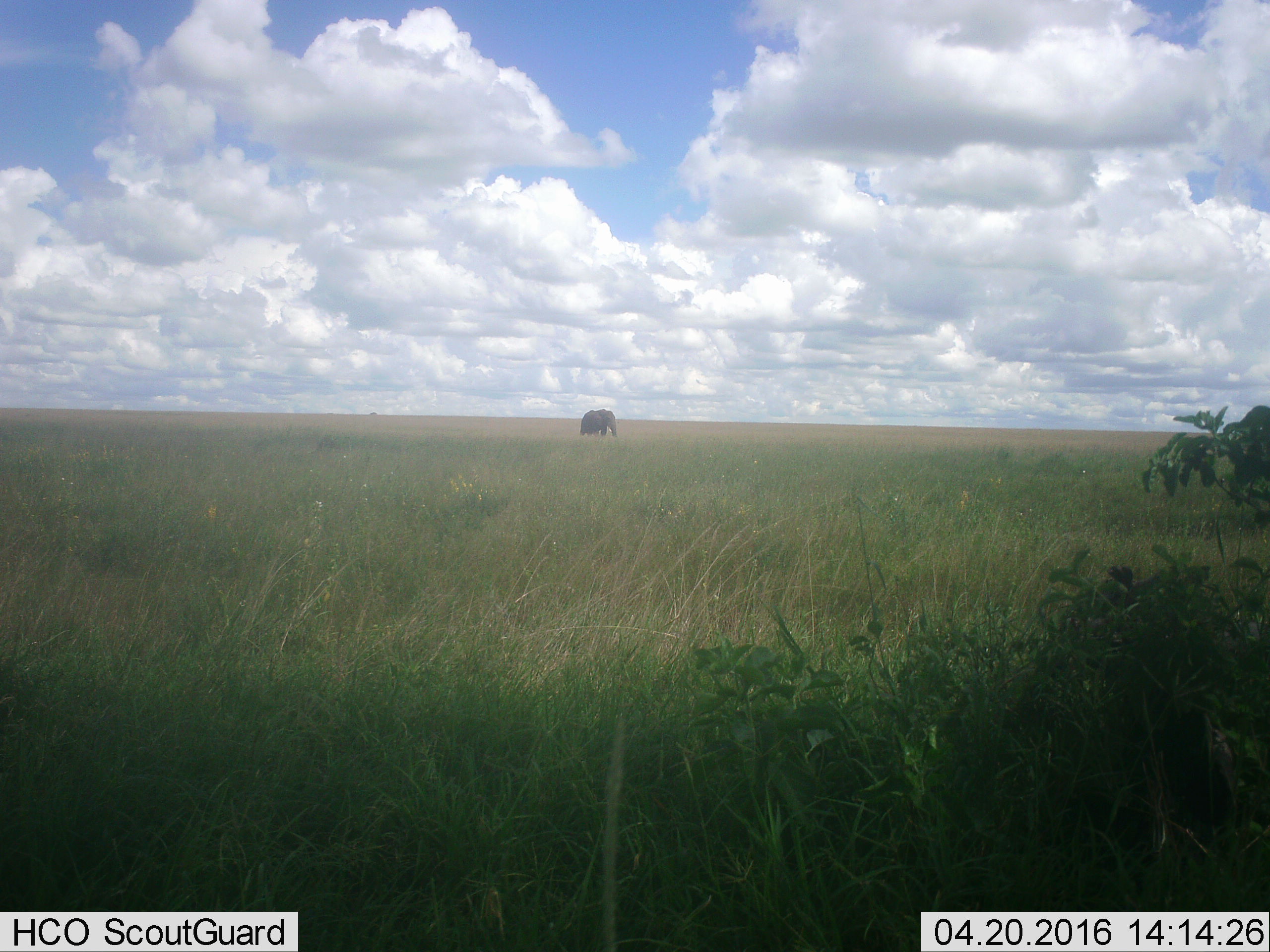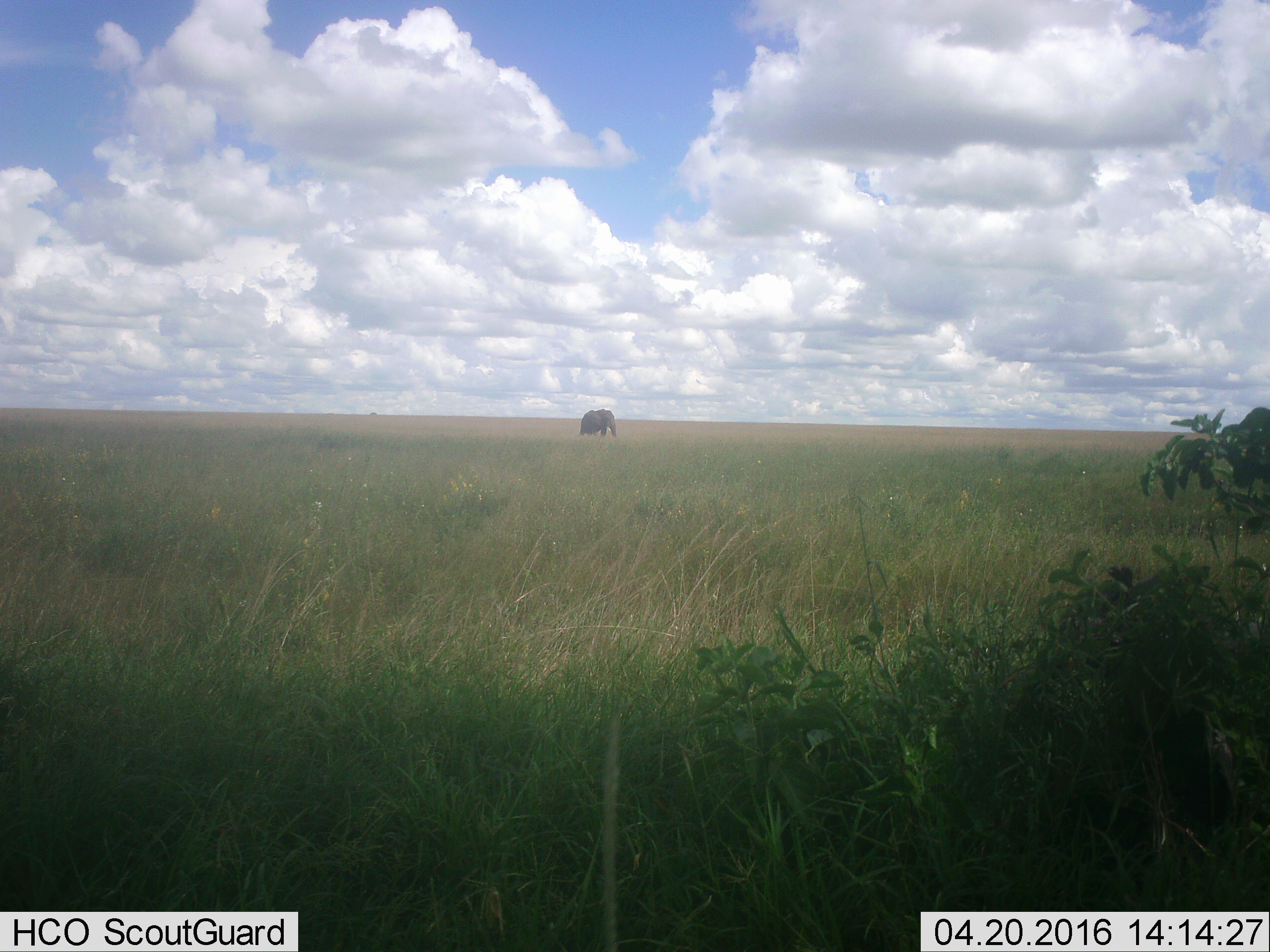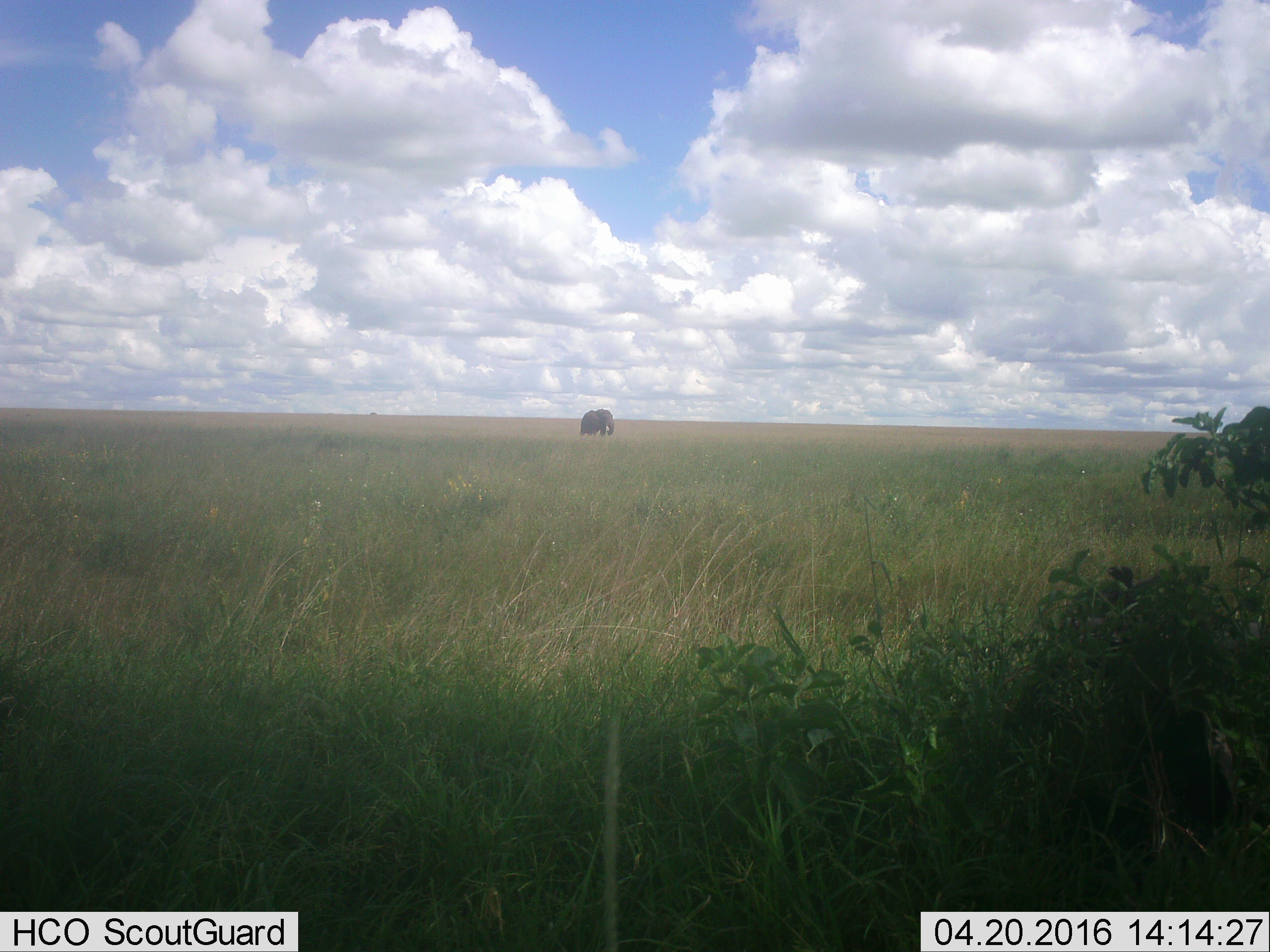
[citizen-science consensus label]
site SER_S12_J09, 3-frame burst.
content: unidentified animal